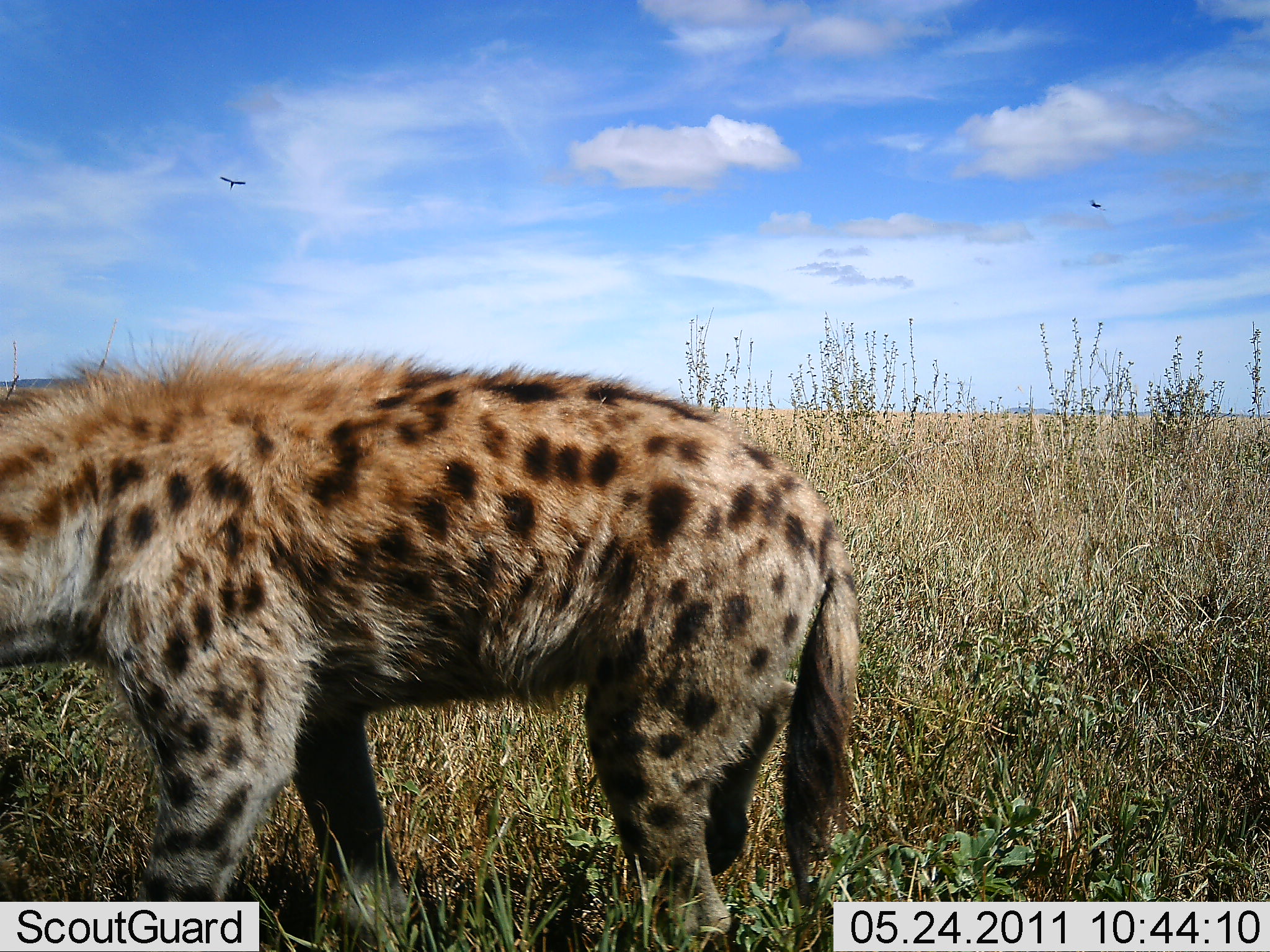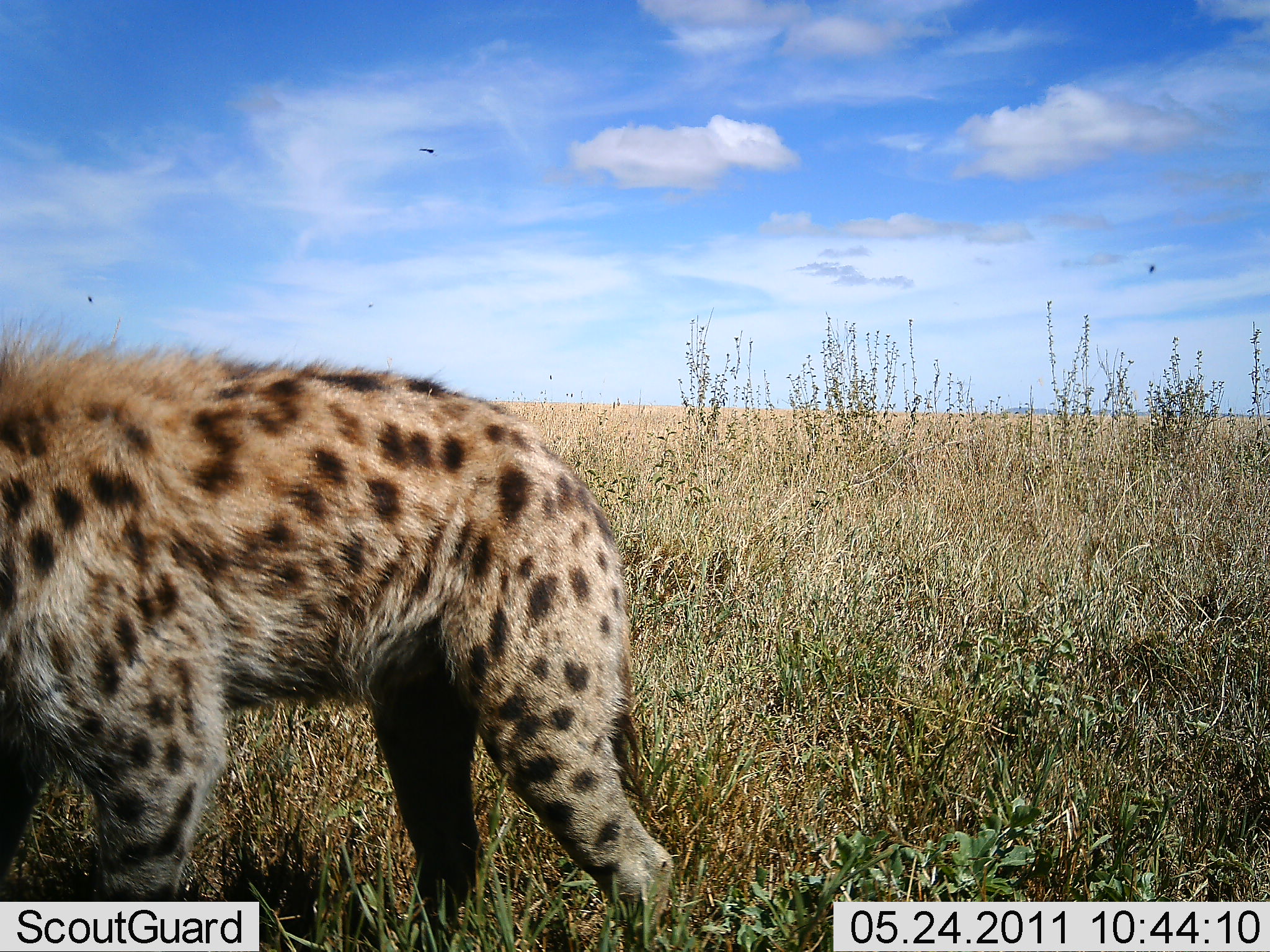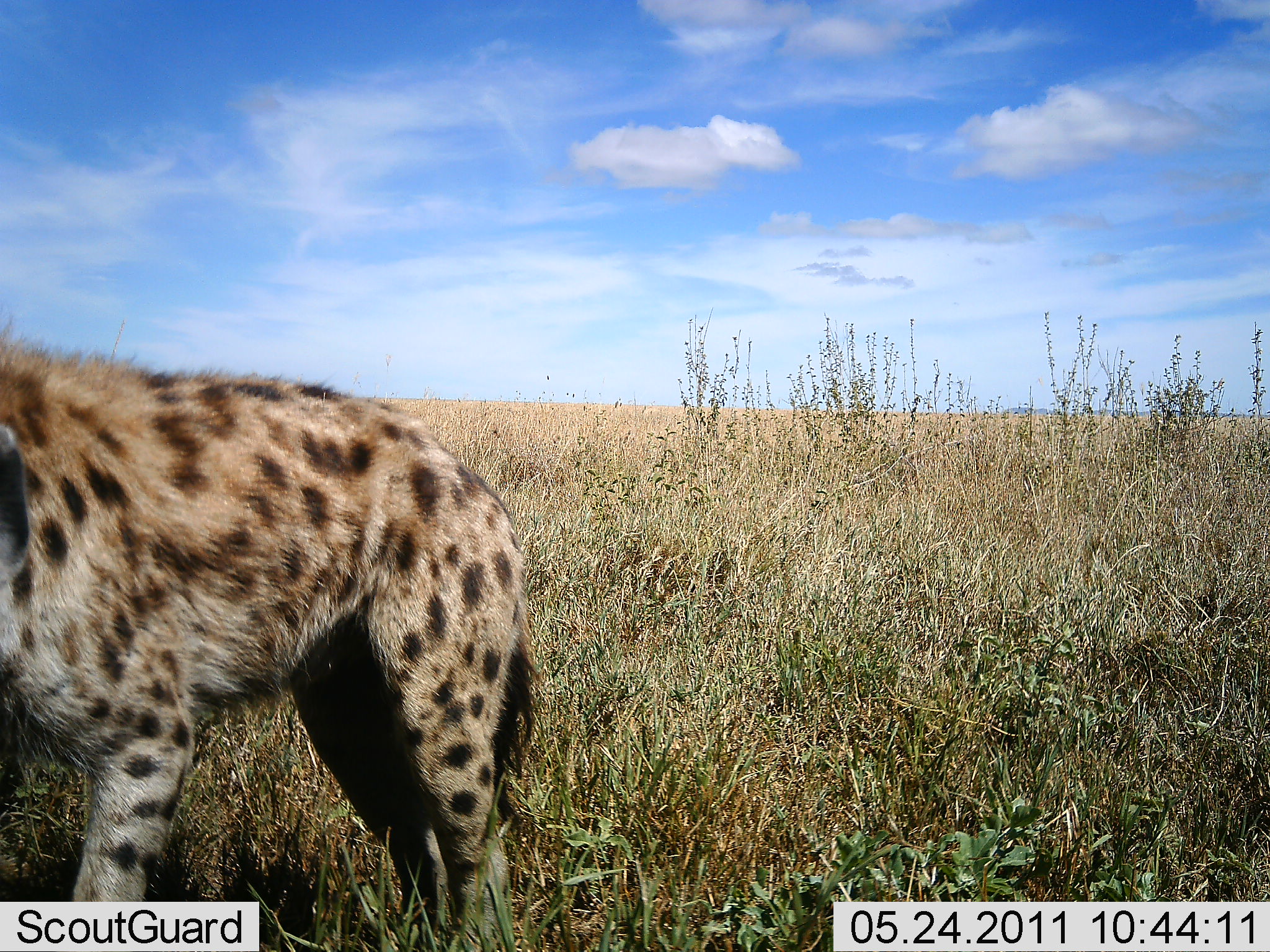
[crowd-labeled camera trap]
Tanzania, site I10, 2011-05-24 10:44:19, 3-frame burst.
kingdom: Animalia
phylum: Chordata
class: Mammalia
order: Carnivora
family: Hyaenidae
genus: Crocuta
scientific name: Crocuta crocuta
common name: spotted hyena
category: hyenaspotted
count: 1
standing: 21%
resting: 0%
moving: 86%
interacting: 0%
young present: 0%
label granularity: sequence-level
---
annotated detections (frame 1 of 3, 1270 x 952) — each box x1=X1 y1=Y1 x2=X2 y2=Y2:
animal: x1=0 y1=330 x2=860 y2=725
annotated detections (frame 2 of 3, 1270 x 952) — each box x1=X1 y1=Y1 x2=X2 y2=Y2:
animal: x1=0 y1=306 x2=645 y2=779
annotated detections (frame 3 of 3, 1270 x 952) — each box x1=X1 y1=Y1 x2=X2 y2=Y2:
animal: x1=0 y1=318 x2=537 y2=950